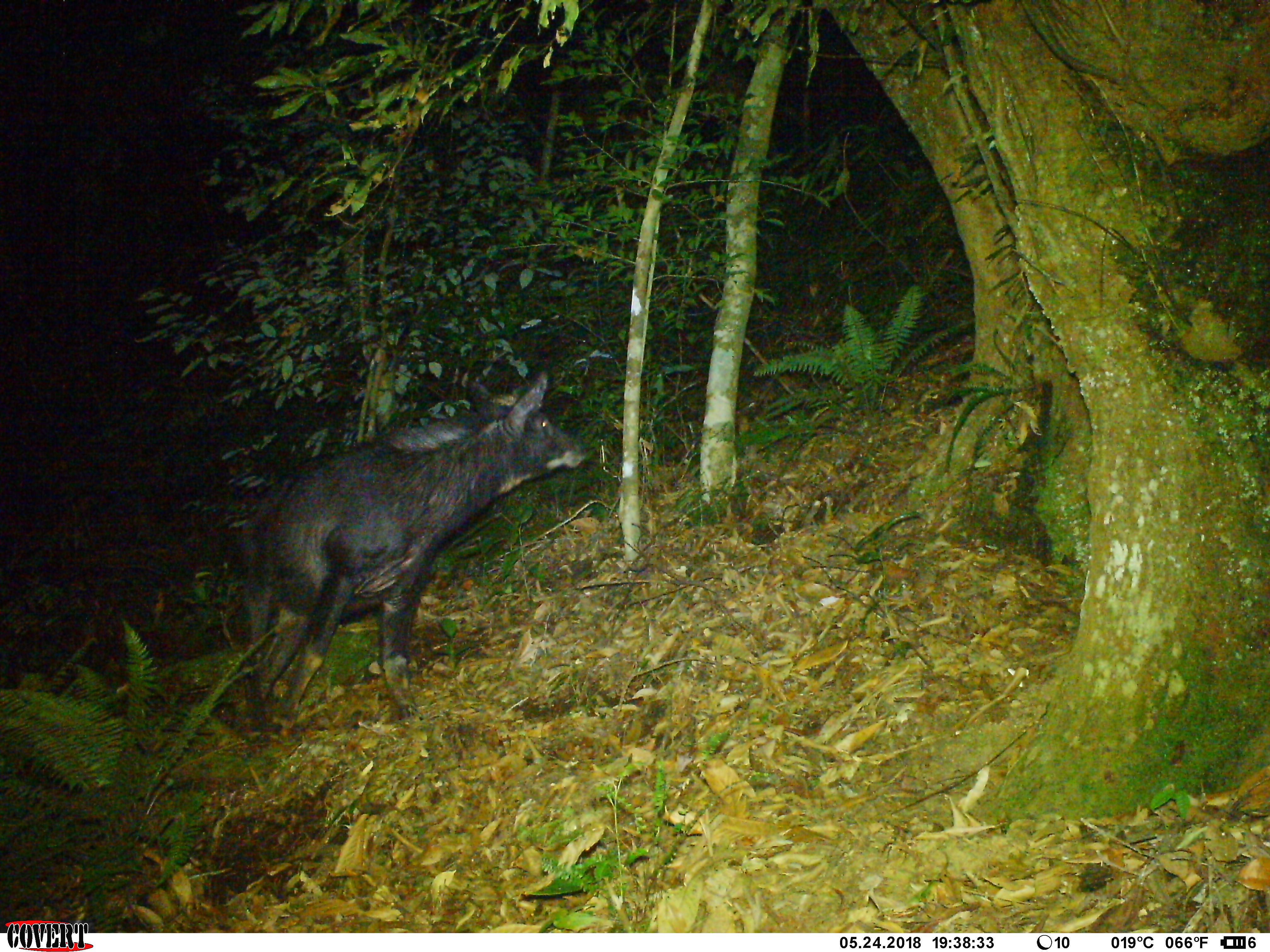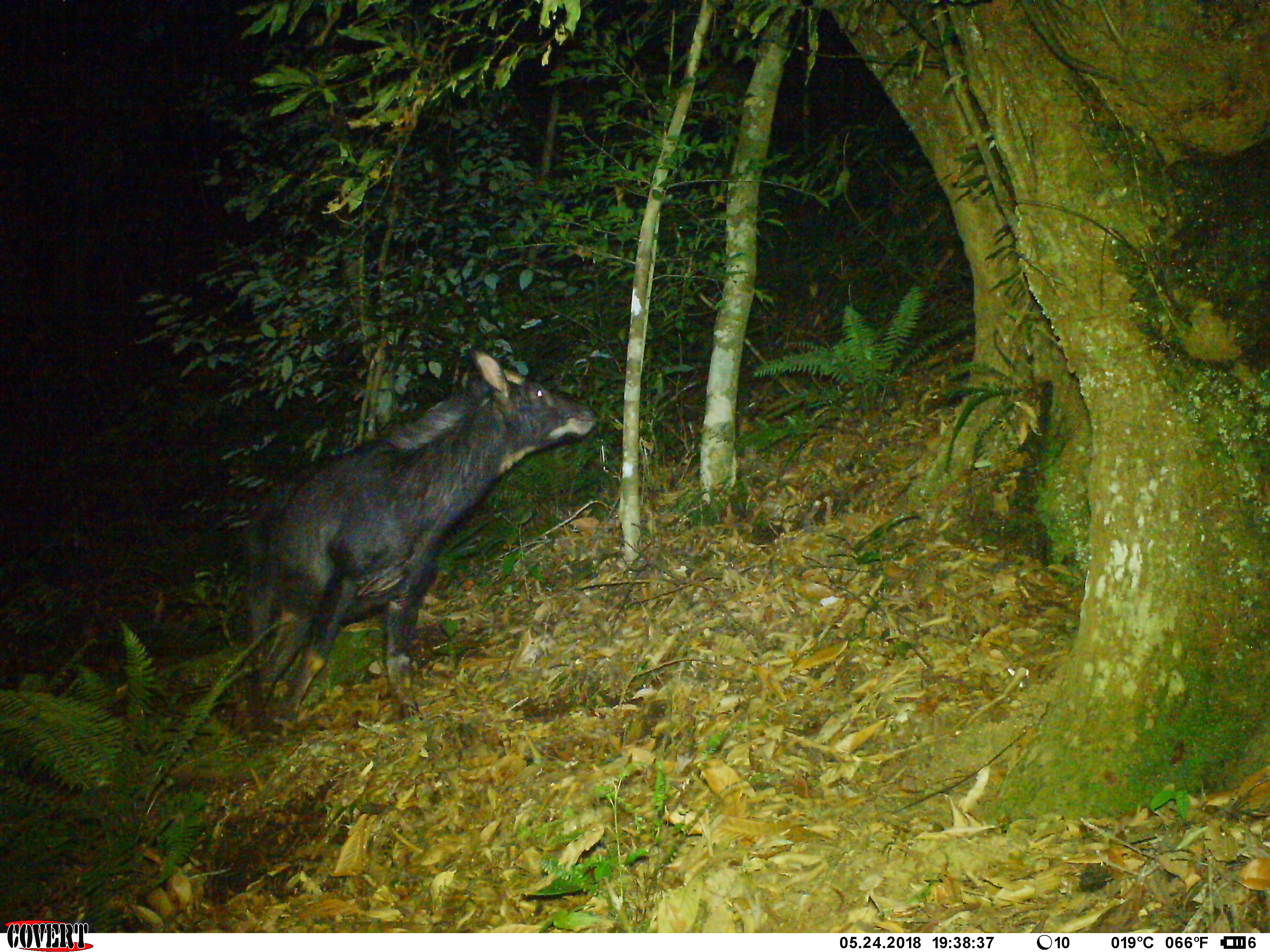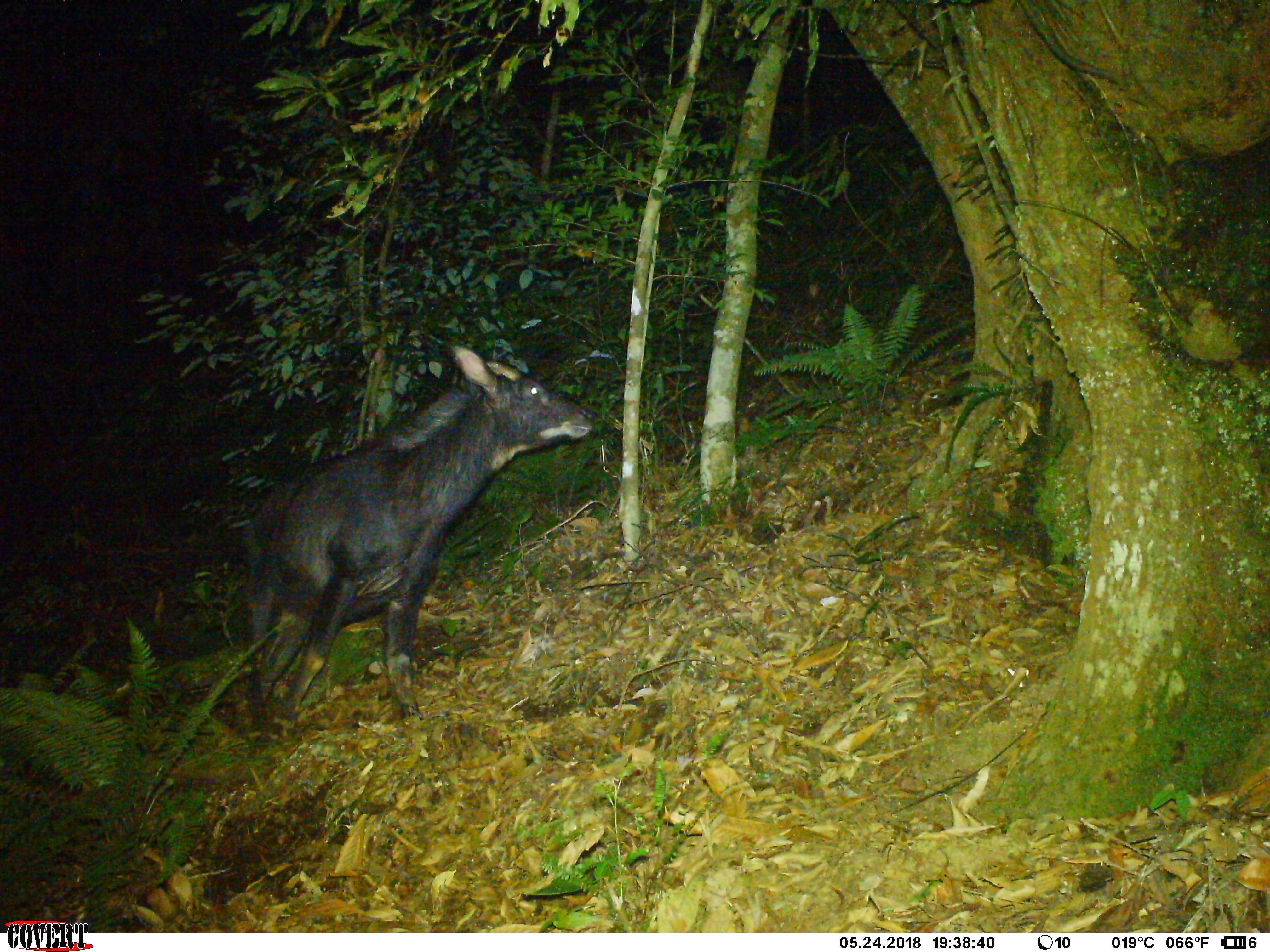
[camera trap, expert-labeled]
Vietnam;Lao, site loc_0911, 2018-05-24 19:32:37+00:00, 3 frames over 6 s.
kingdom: Animalia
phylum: Chordata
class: Mammalia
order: Artiodactyla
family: Bovidae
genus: Capricornis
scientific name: Capricornis sumatraensis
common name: chinese serow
Chinese serow (Capricornis sumatraensis). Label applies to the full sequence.